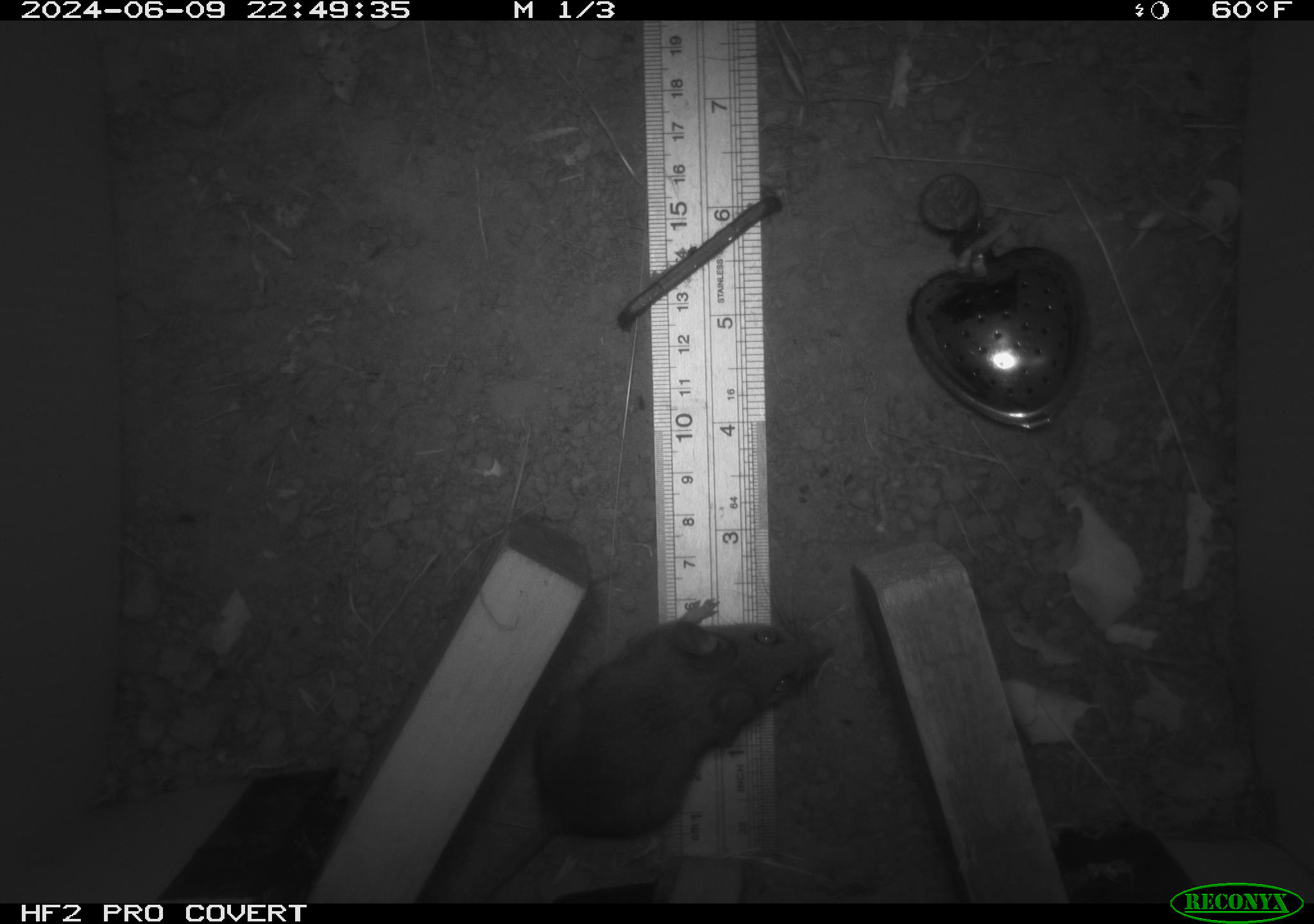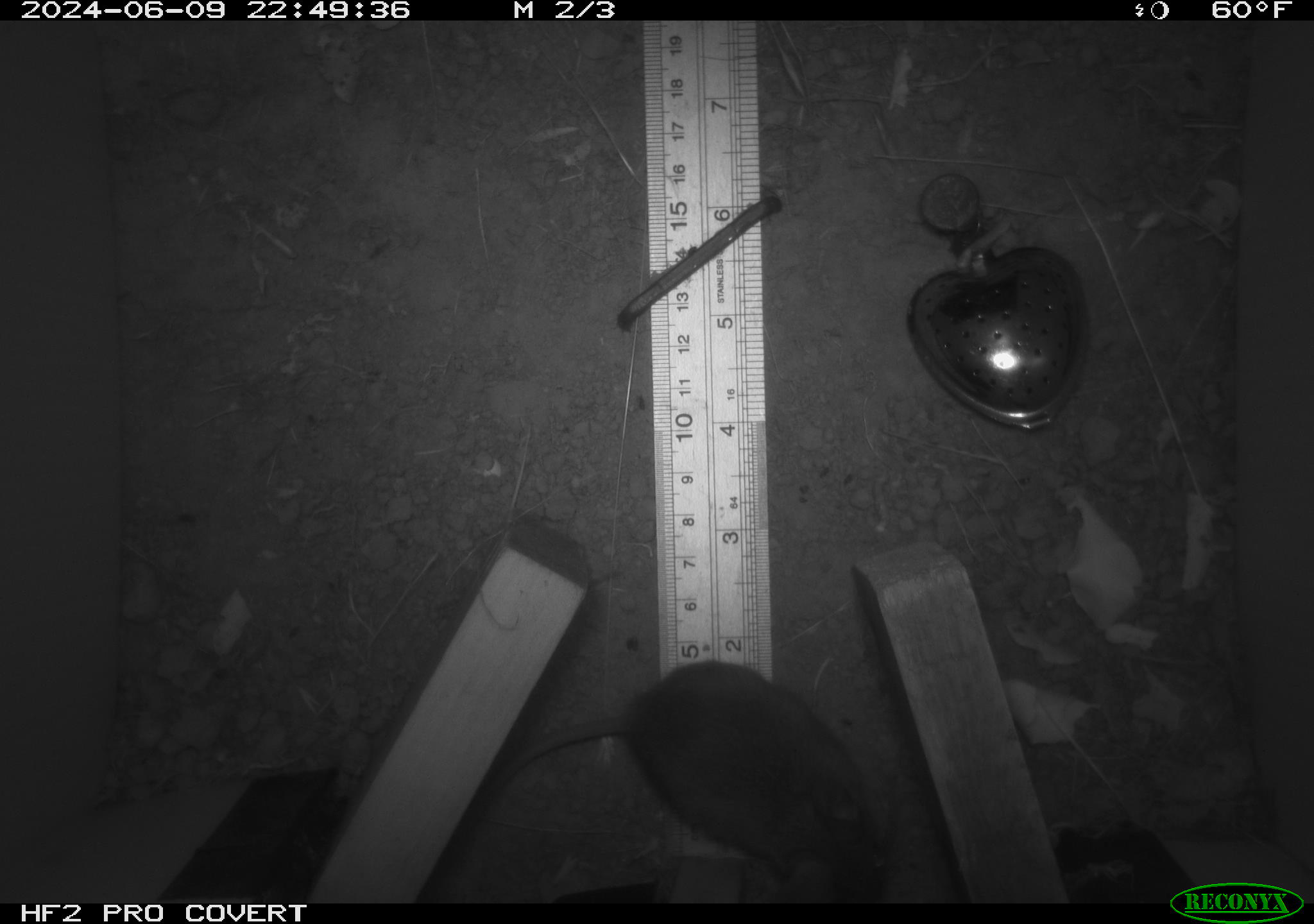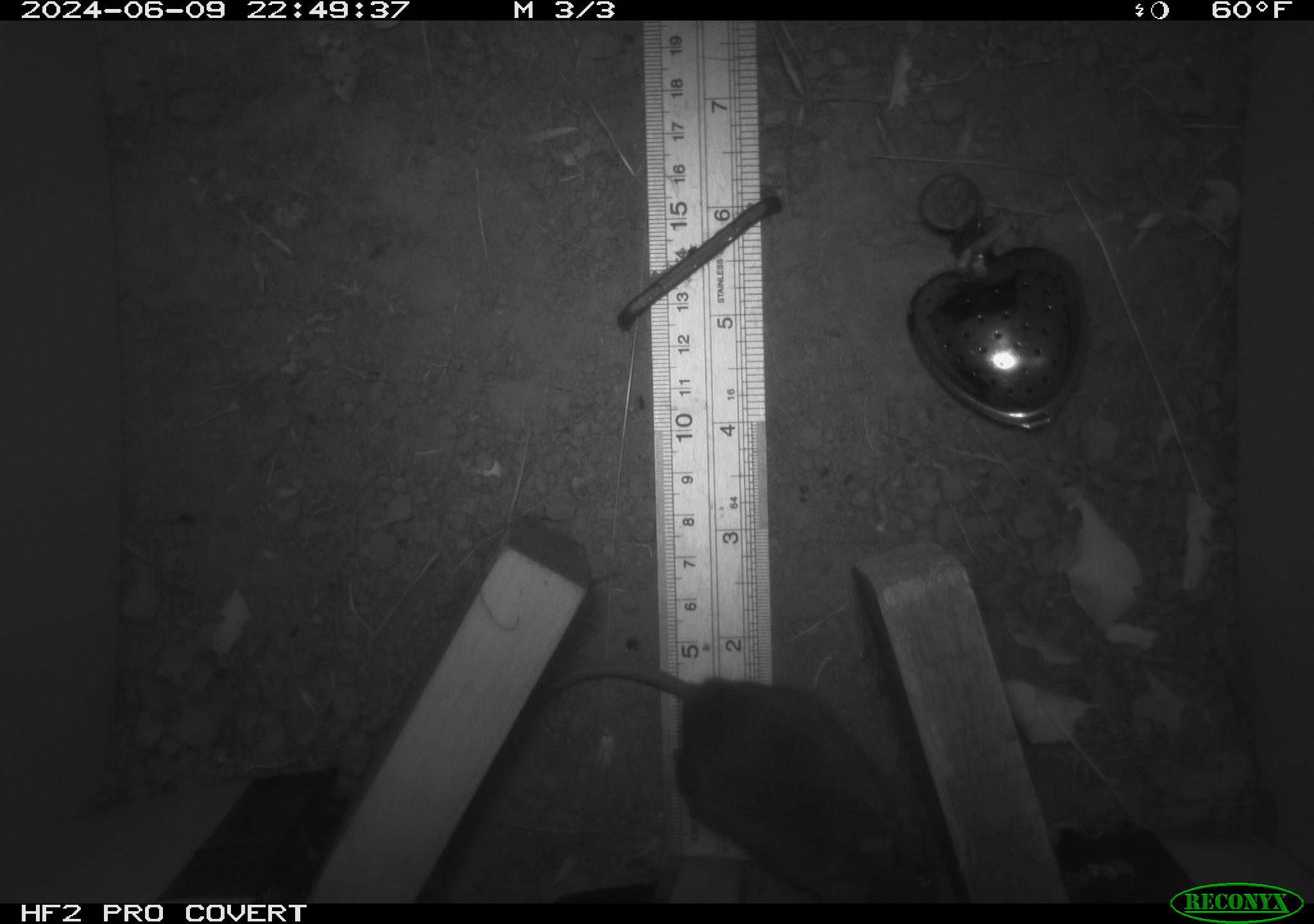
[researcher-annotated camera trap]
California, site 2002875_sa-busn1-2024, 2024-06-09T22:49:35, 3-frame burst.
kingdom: Animalia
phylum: Chordata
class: Mammalia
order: Rodentia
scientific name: Rodentia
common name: mouse species